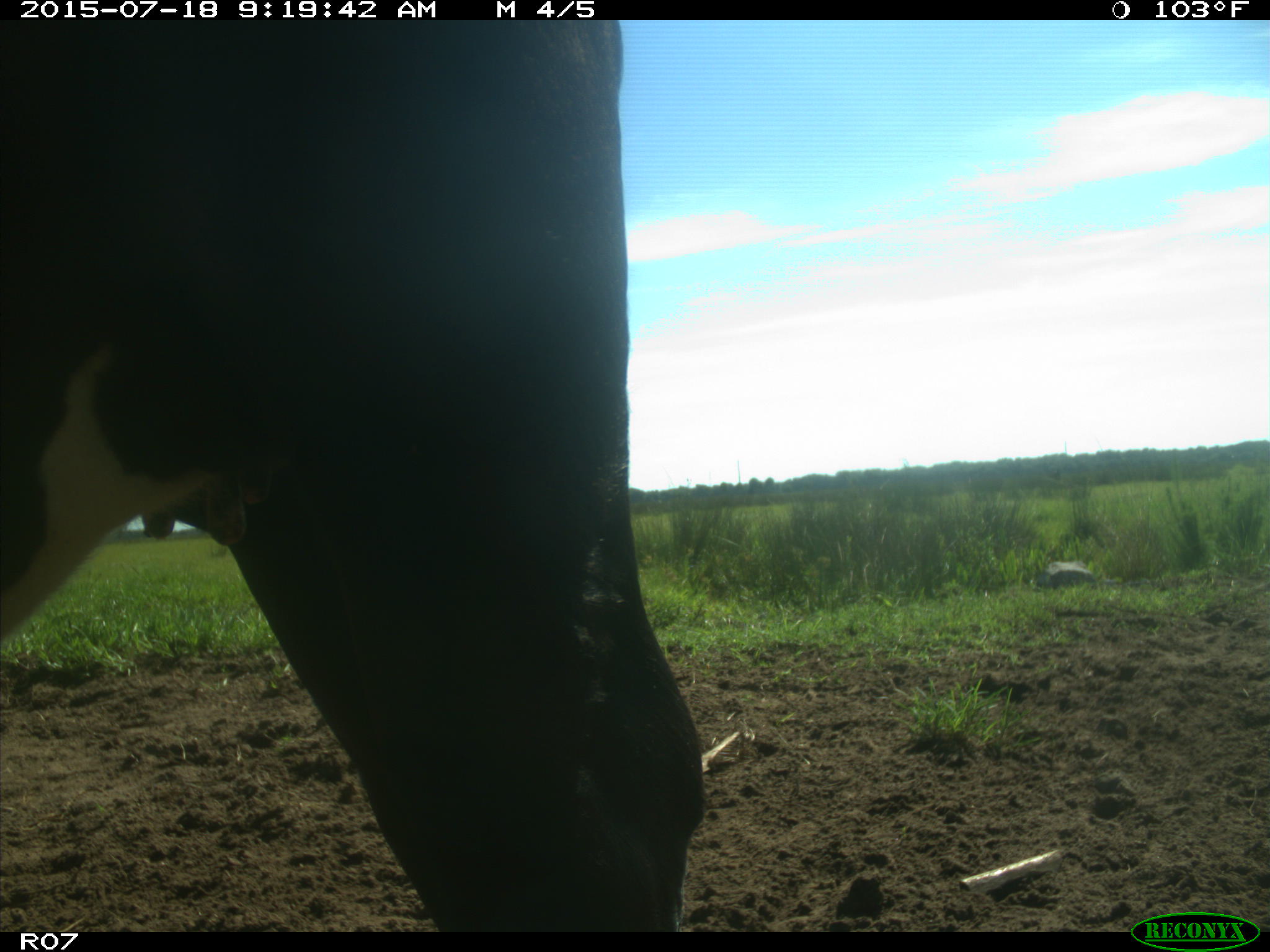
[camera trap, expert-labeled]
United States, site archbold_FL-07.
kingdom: Animalia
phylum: Chordata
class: Mammalia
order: Artiodactyla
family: Bovidae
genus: Bos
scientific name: Bos taurus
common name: domestic cow